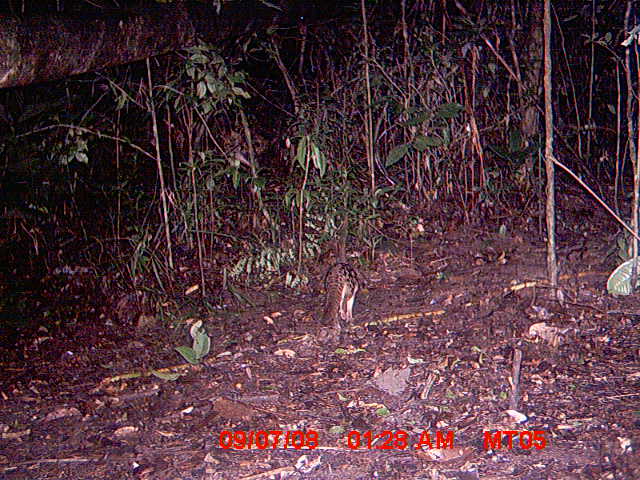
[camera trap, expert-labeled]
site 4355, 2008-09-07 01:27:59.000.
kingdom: Animalia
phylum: Chordata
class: Aves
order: Cuculiformes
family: Cuculidae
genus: Coua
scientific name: Coua serriana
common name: red-breasted coua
Coua serriana (red-breasted coua), count 1.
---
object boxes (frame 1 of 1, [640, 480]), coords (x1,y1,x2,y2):
coua serriana: (321,262,359,329)